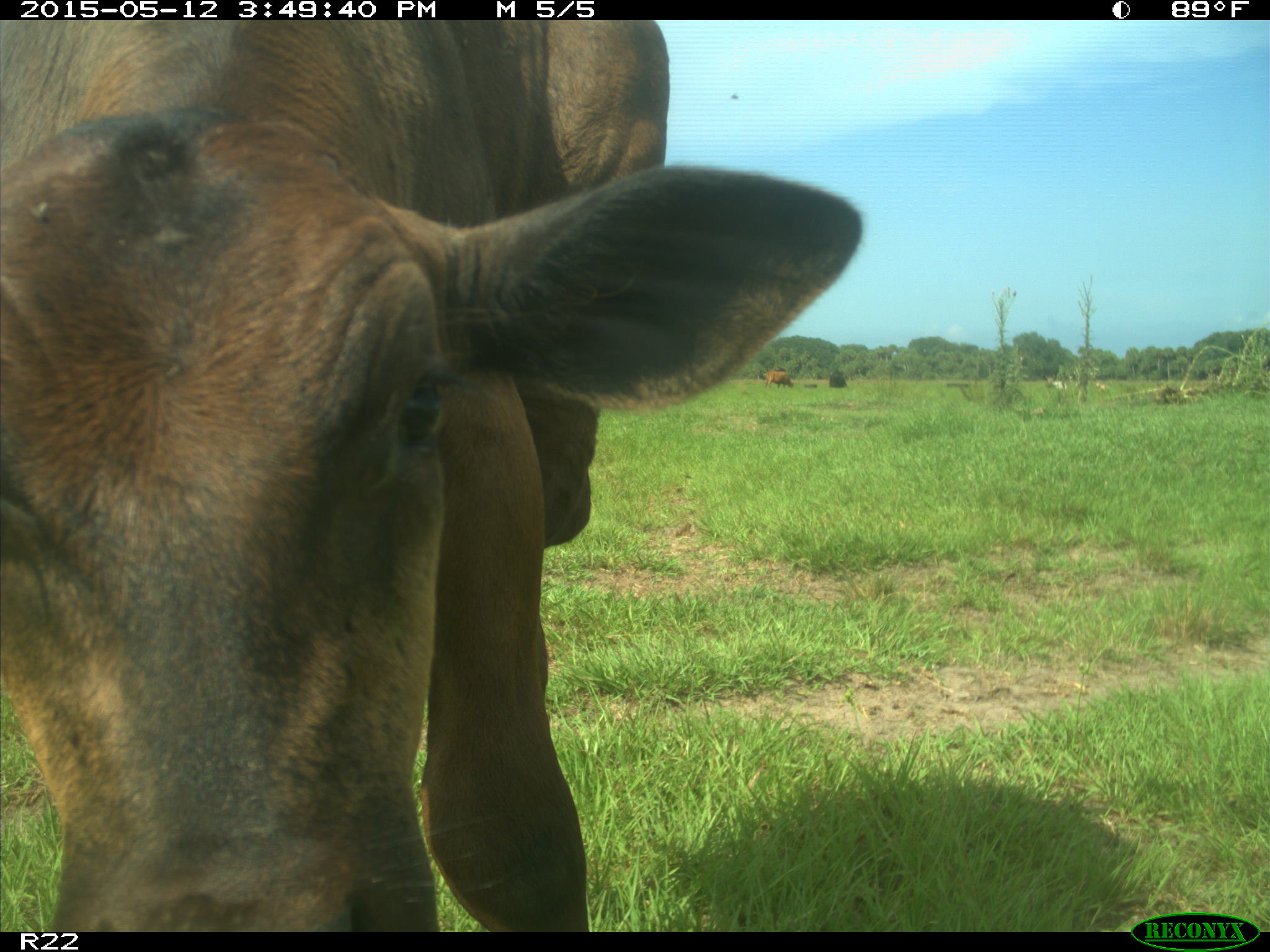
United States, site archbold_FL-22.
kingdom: Animalia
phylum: Chordata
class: Mammalia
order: Artiodactyla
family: Bovidae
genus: Bos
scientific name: Bos taurus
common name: domestic cow